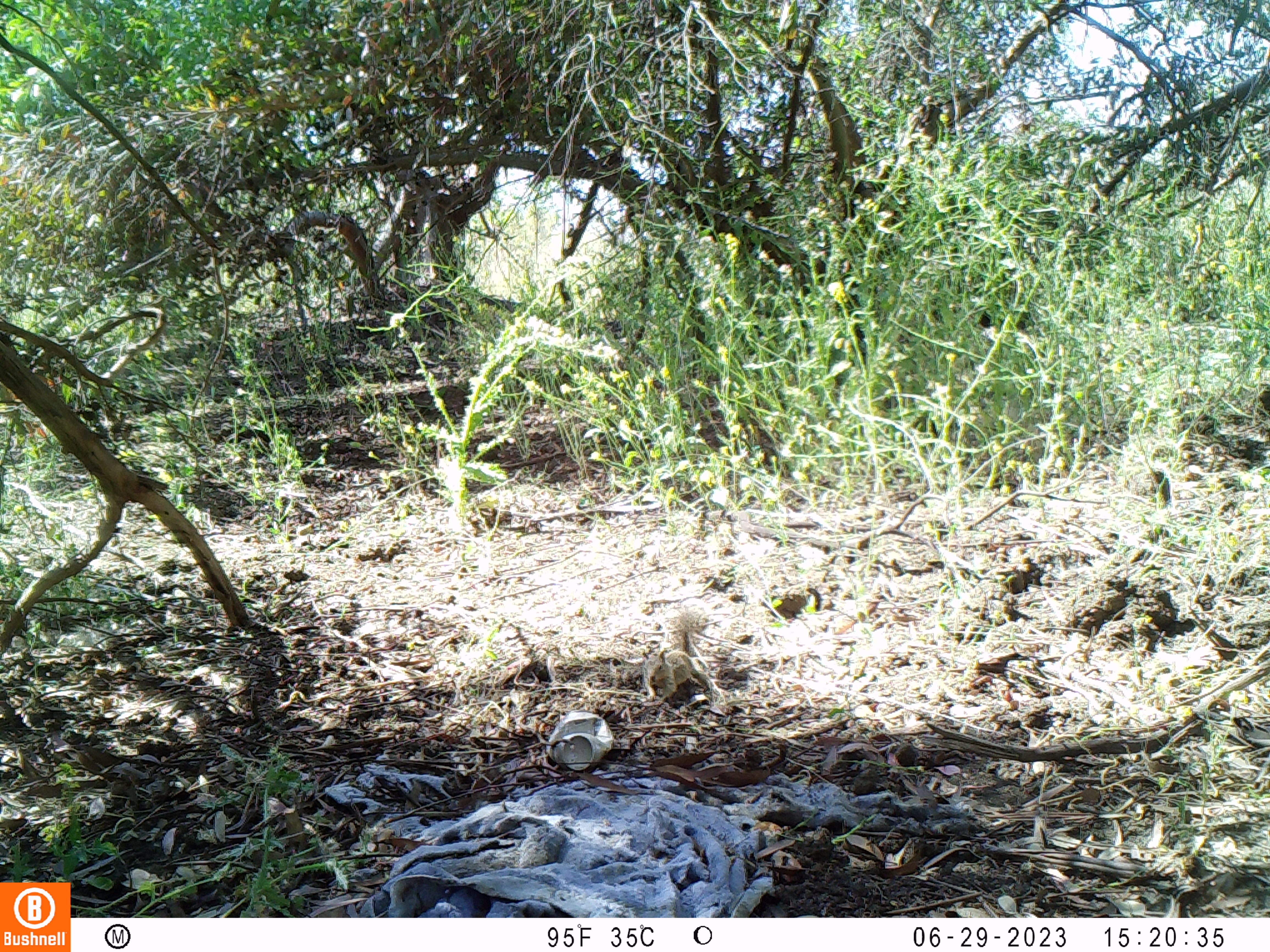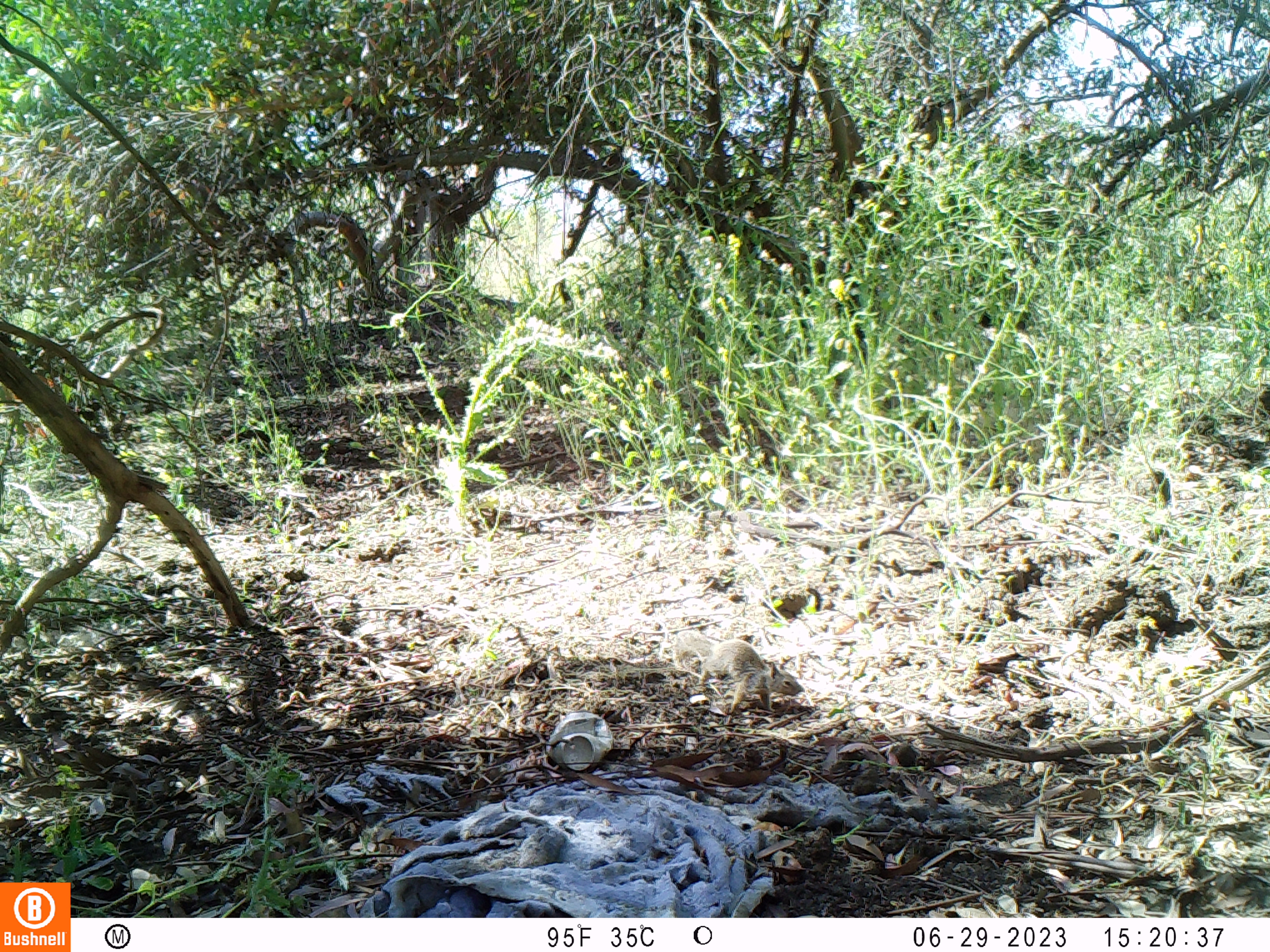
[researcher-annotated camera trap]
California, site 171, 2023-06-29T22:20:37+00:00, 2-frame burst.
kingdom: Animalia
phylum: Chordata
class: Mammalia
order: Rodentia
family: Sciuridae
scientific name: Sciuridae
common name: squirrel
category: unknown squirrel